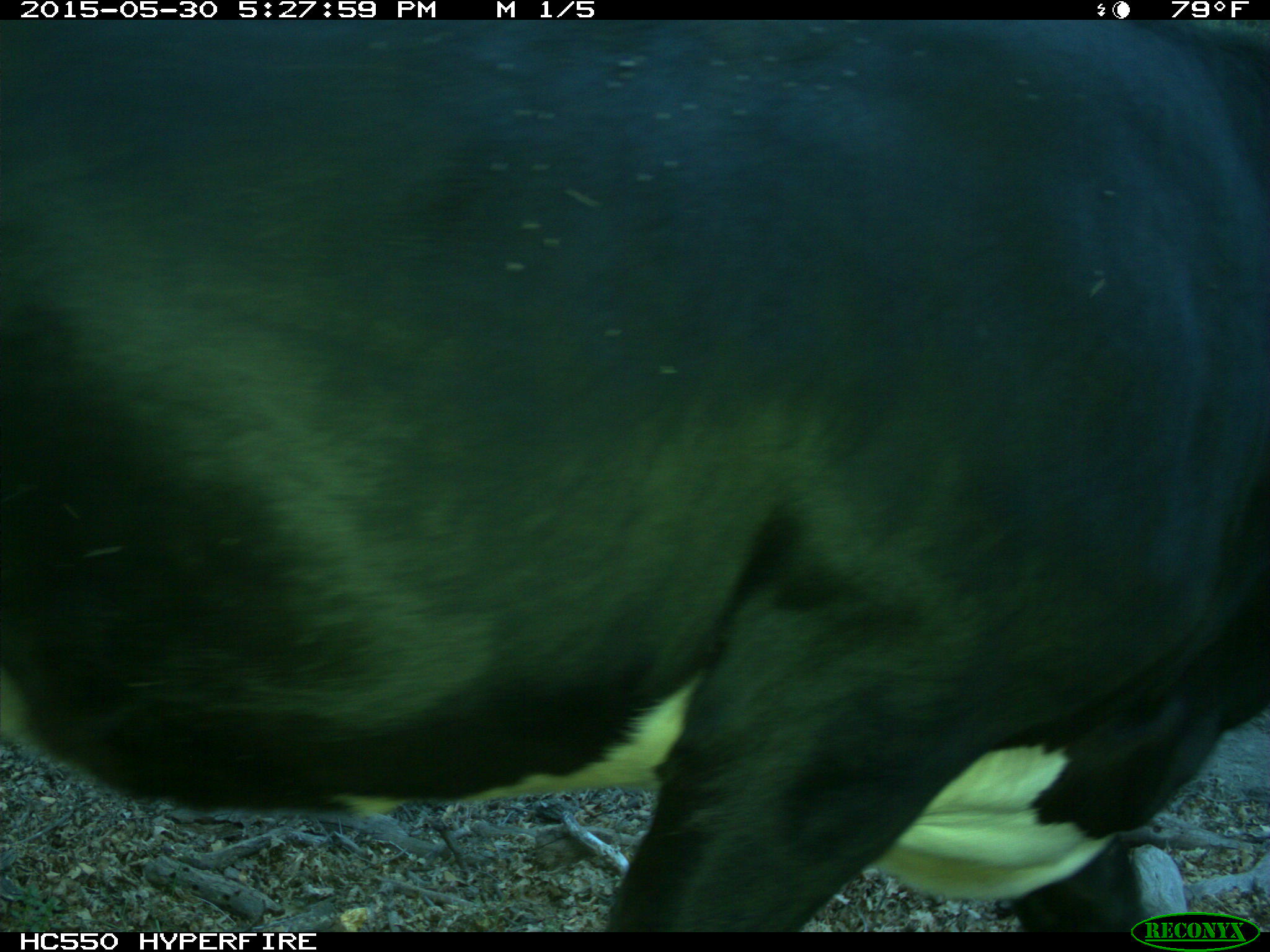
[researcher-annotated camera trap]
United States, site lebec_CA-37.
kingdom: Animalia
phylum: Chordata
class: Mammalia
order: Artiodactyla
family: Bovidae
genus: Bos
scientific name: Bos taurus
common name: domestic cow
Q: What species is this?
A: Bos taurus (domestic cow).